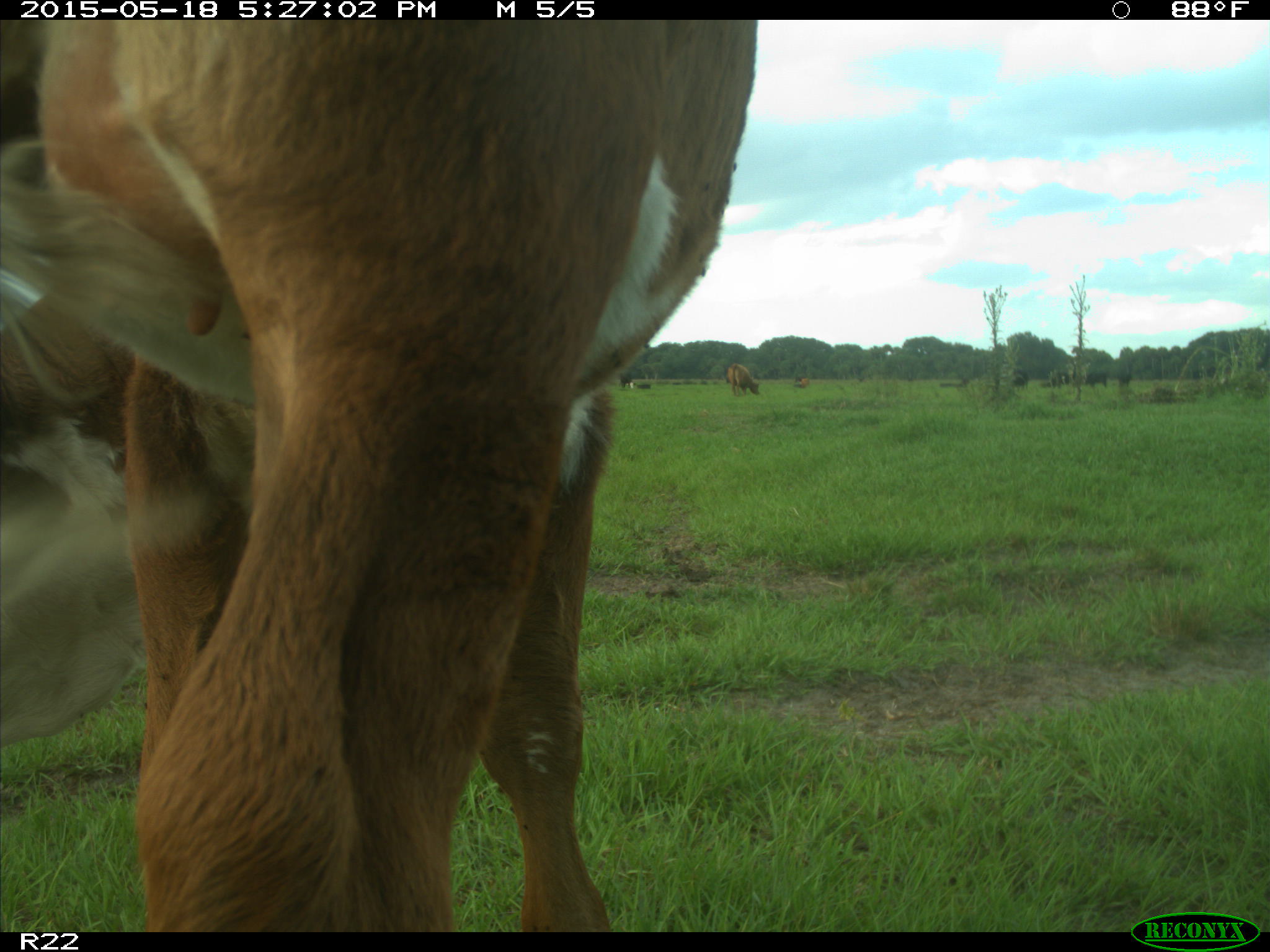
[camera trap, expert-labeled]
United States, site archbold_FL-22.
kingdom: Animalia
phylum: Chordata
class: Mammalia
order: Artiodactyla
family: Bovidae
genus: Bos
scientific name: Bos taurus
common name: domestic cow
Bos taurus (domestic cow).